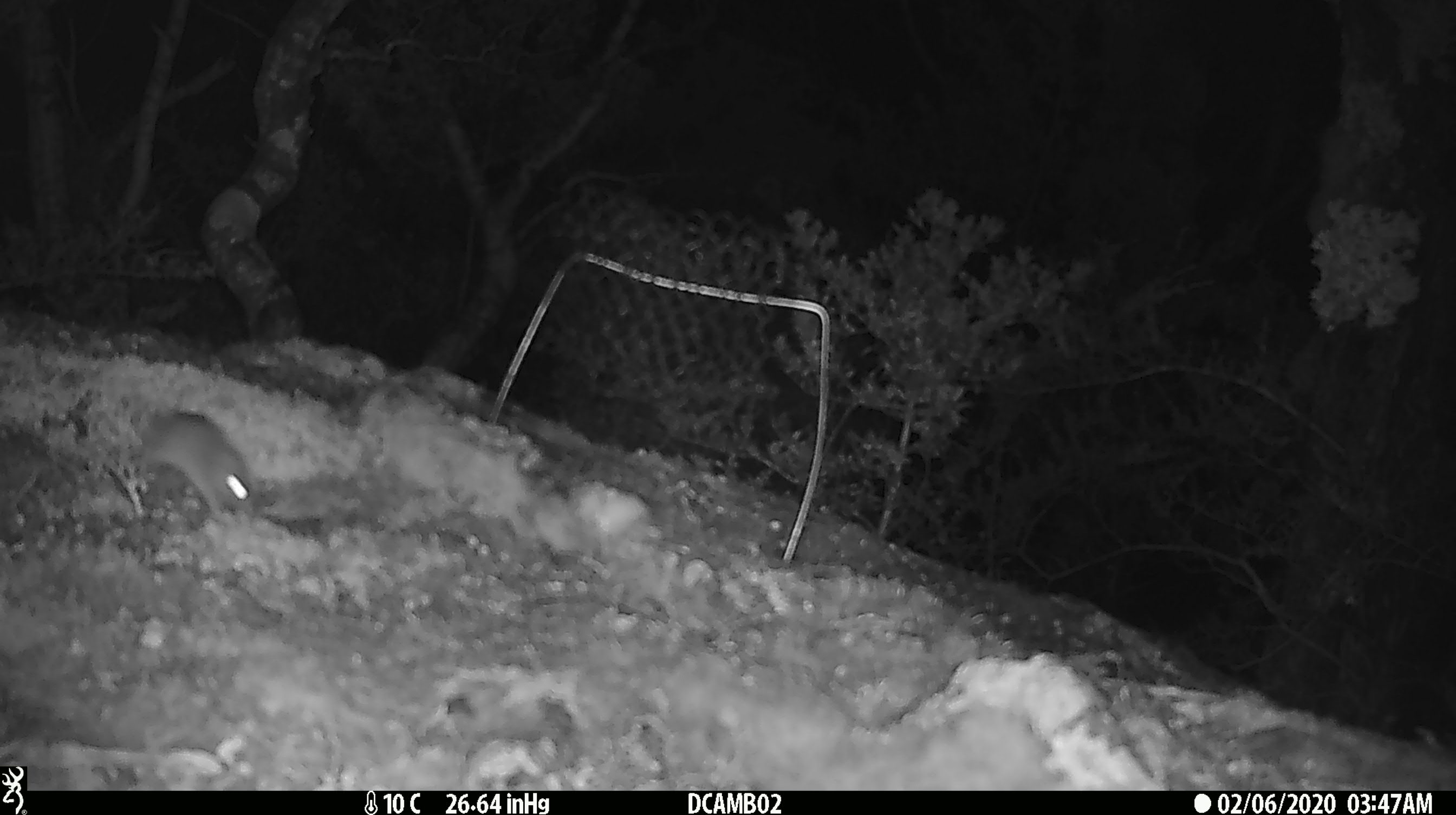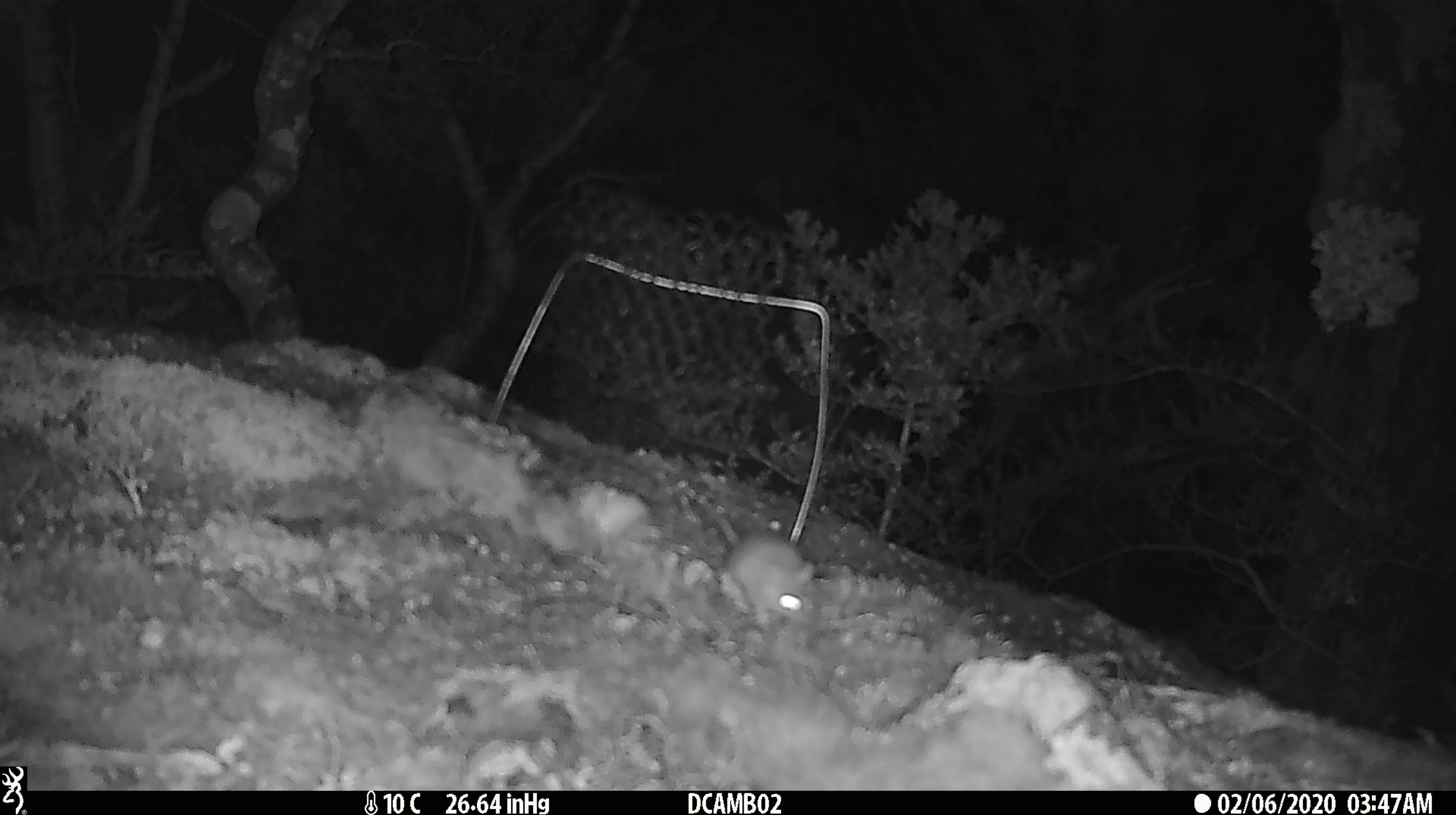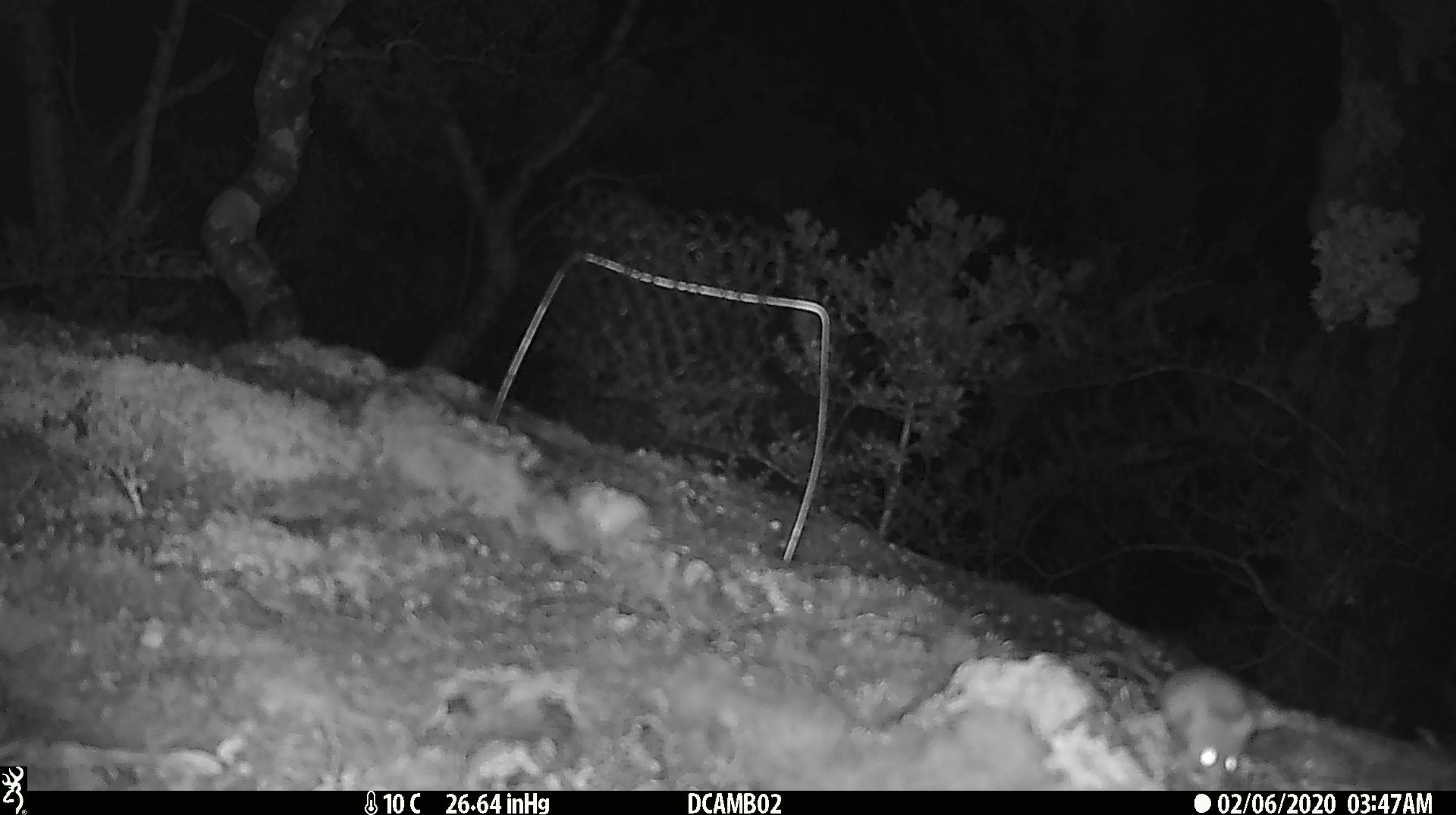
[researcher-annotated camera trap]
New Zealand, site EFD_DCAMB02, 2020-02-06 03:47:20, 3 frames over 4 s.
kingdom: Animalia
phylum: Chordata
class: Mammalia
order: Rodentia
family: Muridae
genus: Mus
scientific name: Mus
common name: mouse